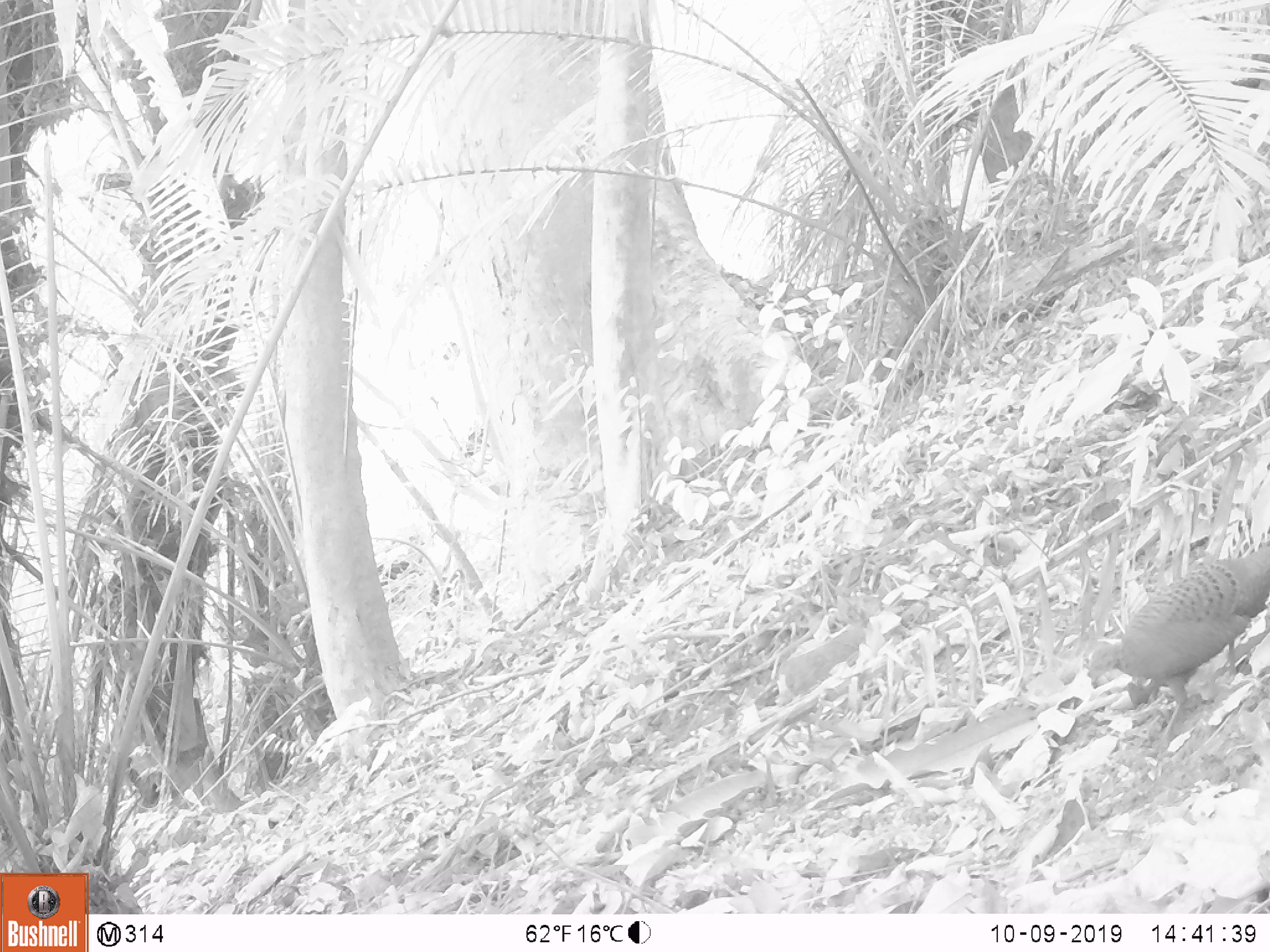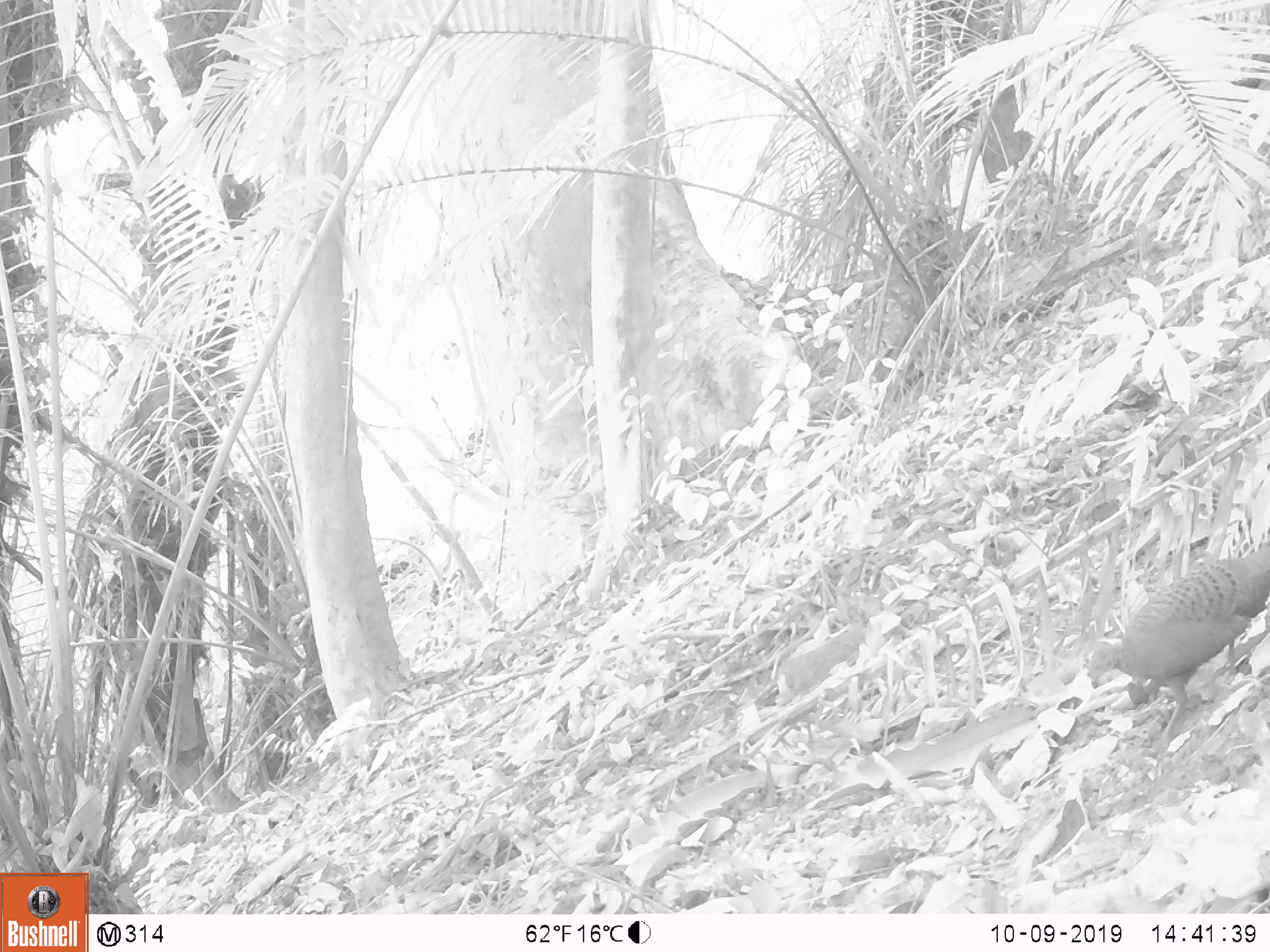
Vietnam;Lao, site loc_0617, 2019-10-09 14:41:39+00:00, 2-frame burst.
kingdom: Animalia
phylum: Chordata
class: Aves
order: Galliformes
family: Phasianidae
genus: Polyplectron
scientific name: Polyplectron bicalcaratum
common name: gray peacock-pheasant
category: grey peacock pheasant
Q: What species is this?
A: Grey peacock pheasant (gray peacock-pheasant) (Polyplectron bicalcaratum).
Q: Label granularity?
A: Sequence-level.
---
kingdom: Animalia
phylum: Chordata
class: Mammalia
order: Rodentia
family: Sciuridae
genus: Dremomys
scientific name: Dremomys rufigenis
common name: red-cheeked squirrel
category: red cheeked squirrel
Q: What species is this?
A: Red cheeked squirrel (red-cheeked squirrel) (Dremomys rufigenis).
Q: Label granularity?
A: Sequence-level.